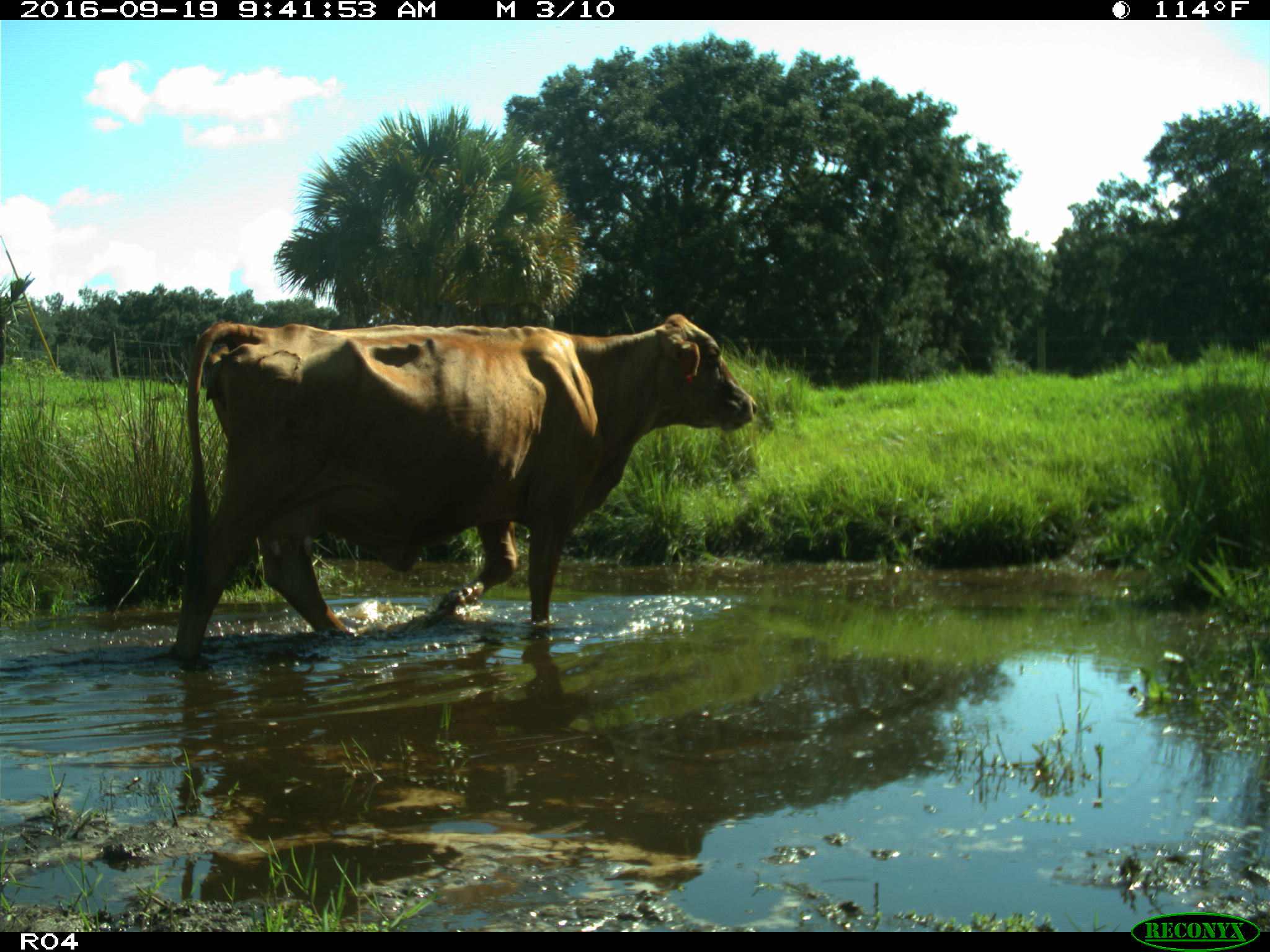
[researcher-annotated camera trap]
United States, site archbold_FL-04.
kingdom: Animalia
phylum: Chordata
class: Mammalia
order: Artiodactyla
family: Bovidae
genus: Bos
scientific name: Bos taurus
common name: domestic cow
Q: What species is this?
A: Bos taurus (domestic cow).